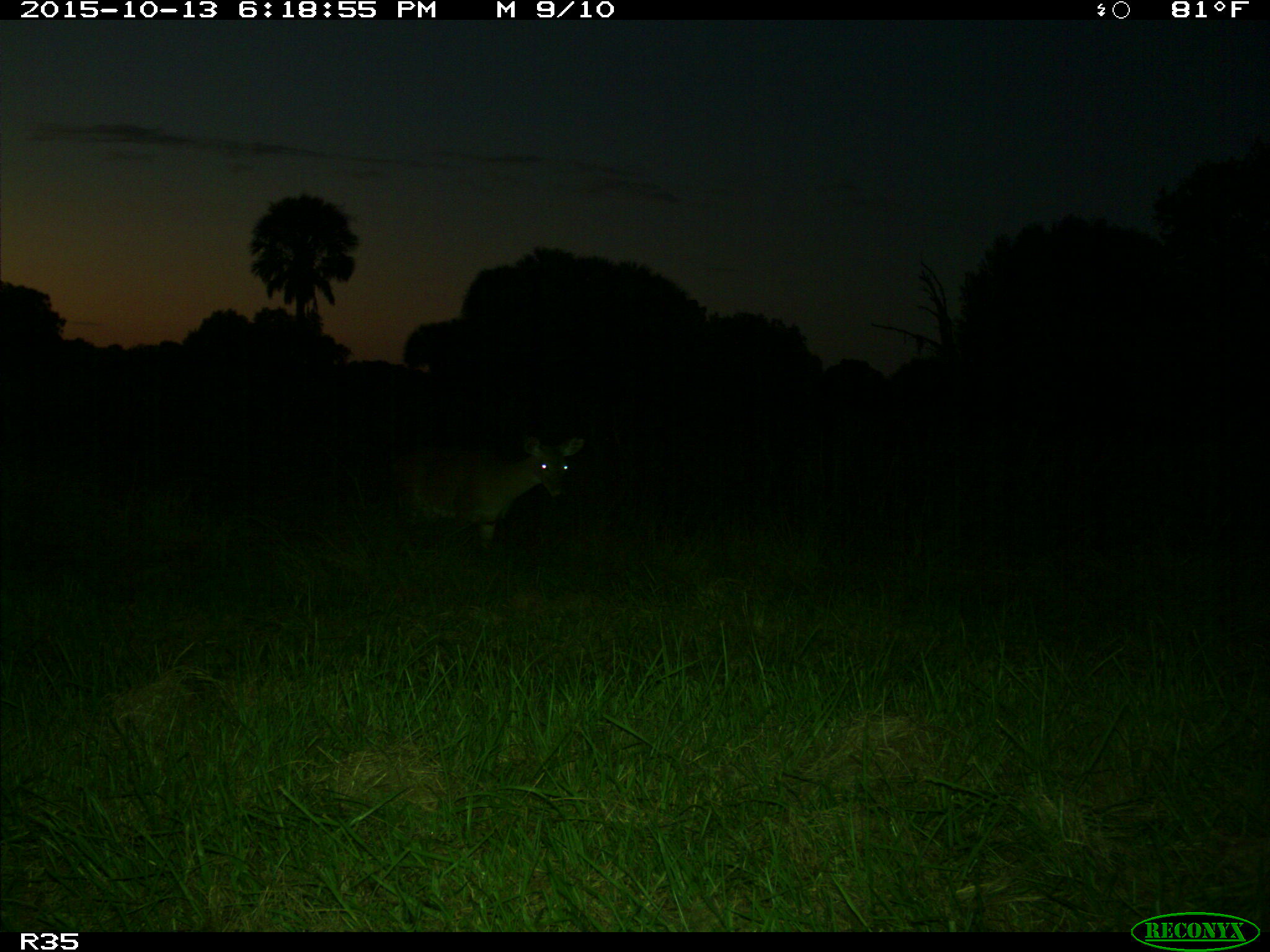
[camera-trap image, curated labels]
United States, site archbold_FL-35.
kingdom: Animalia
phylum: Chordata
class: Mammalia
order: Artiodactyla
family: Cervidae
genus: Odocoileus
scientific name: Odocoileus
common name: deer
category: unidentified deer